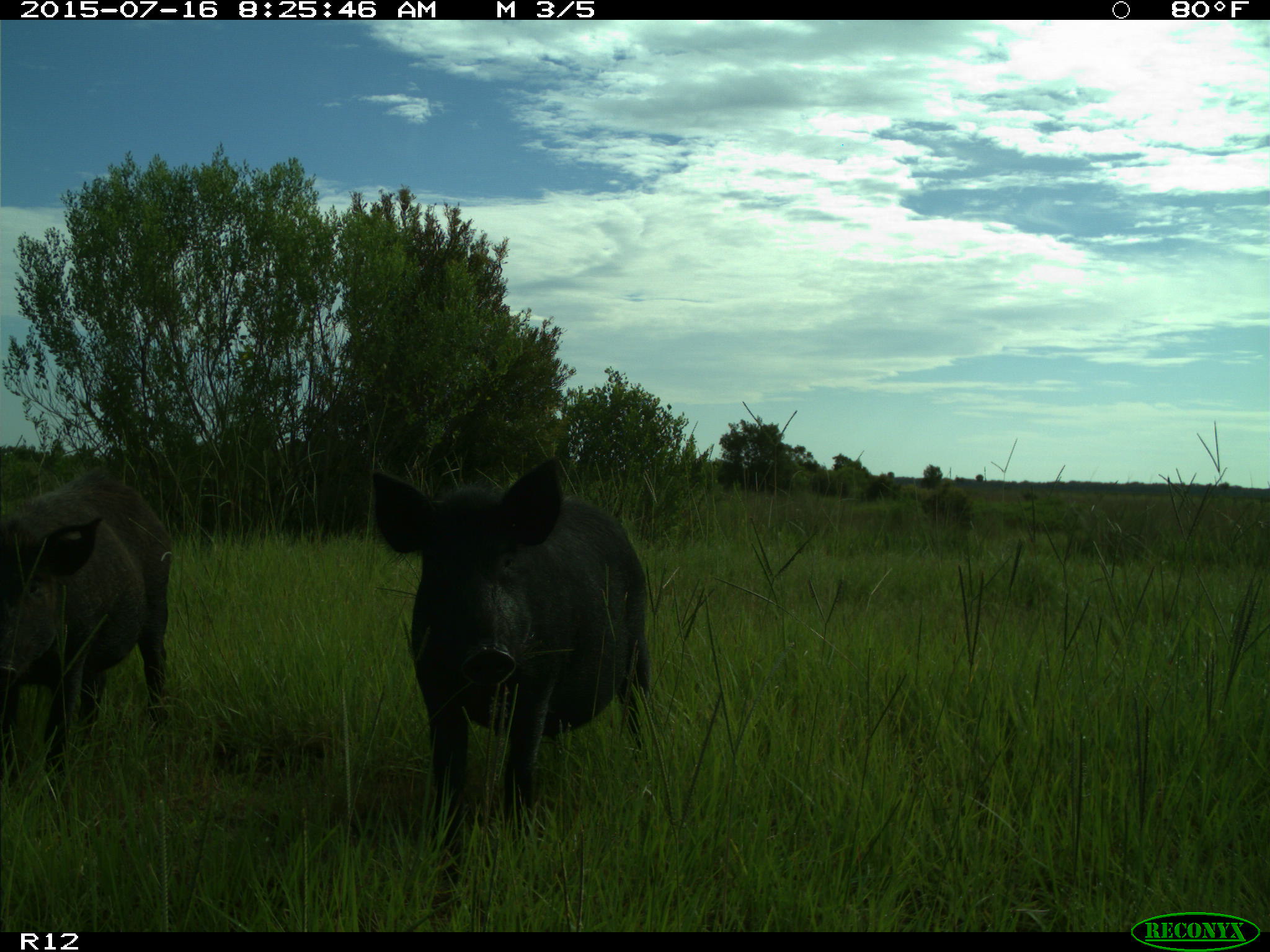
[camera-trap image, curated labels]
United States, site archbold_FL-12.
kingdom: Animalia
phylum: Chordata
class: Mammalia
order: Artiodactyla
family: Suidae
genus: Sus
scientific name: Sus scrofa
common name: wild boar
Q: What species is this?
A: Sus scrofa (wild boar).